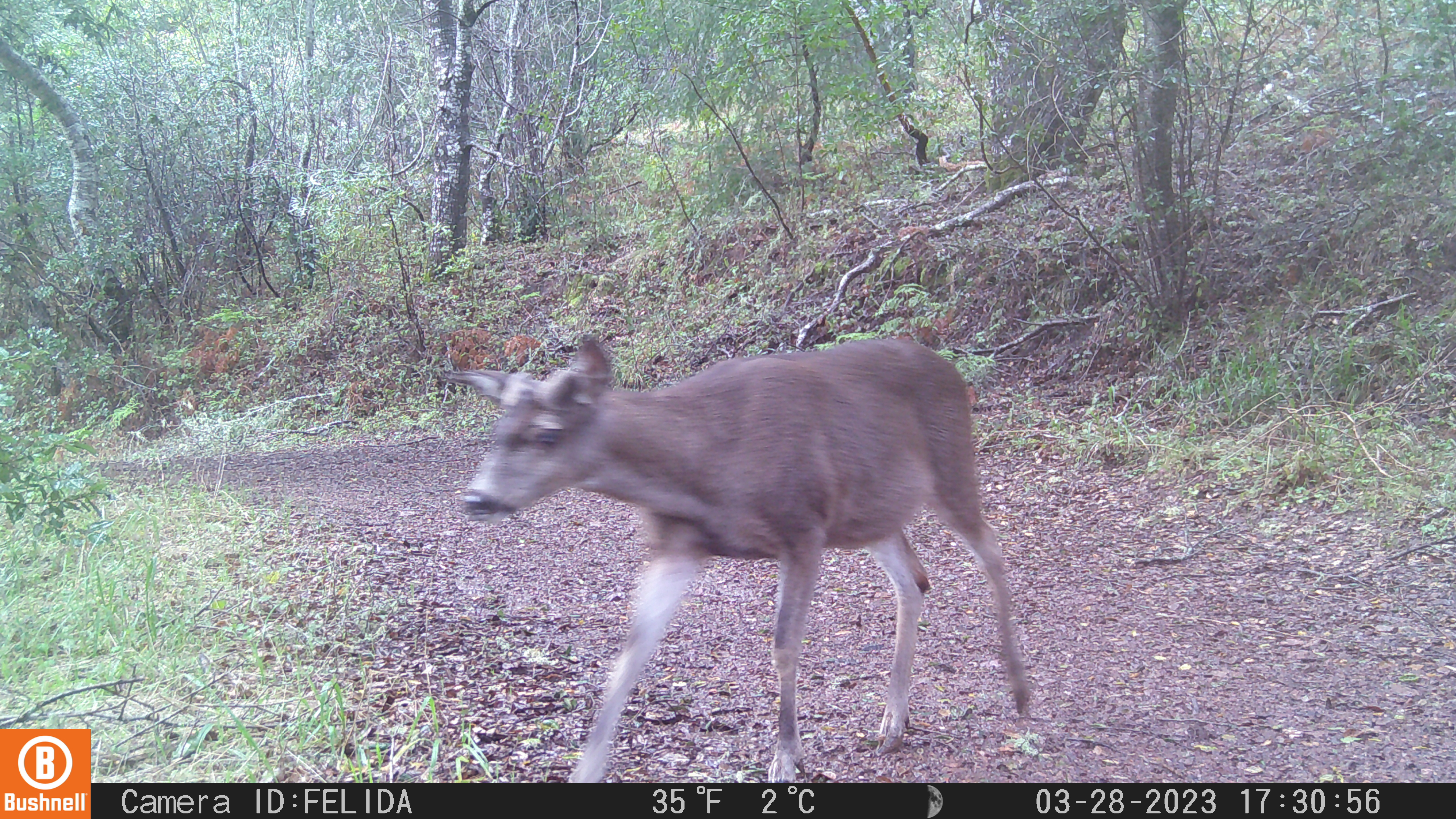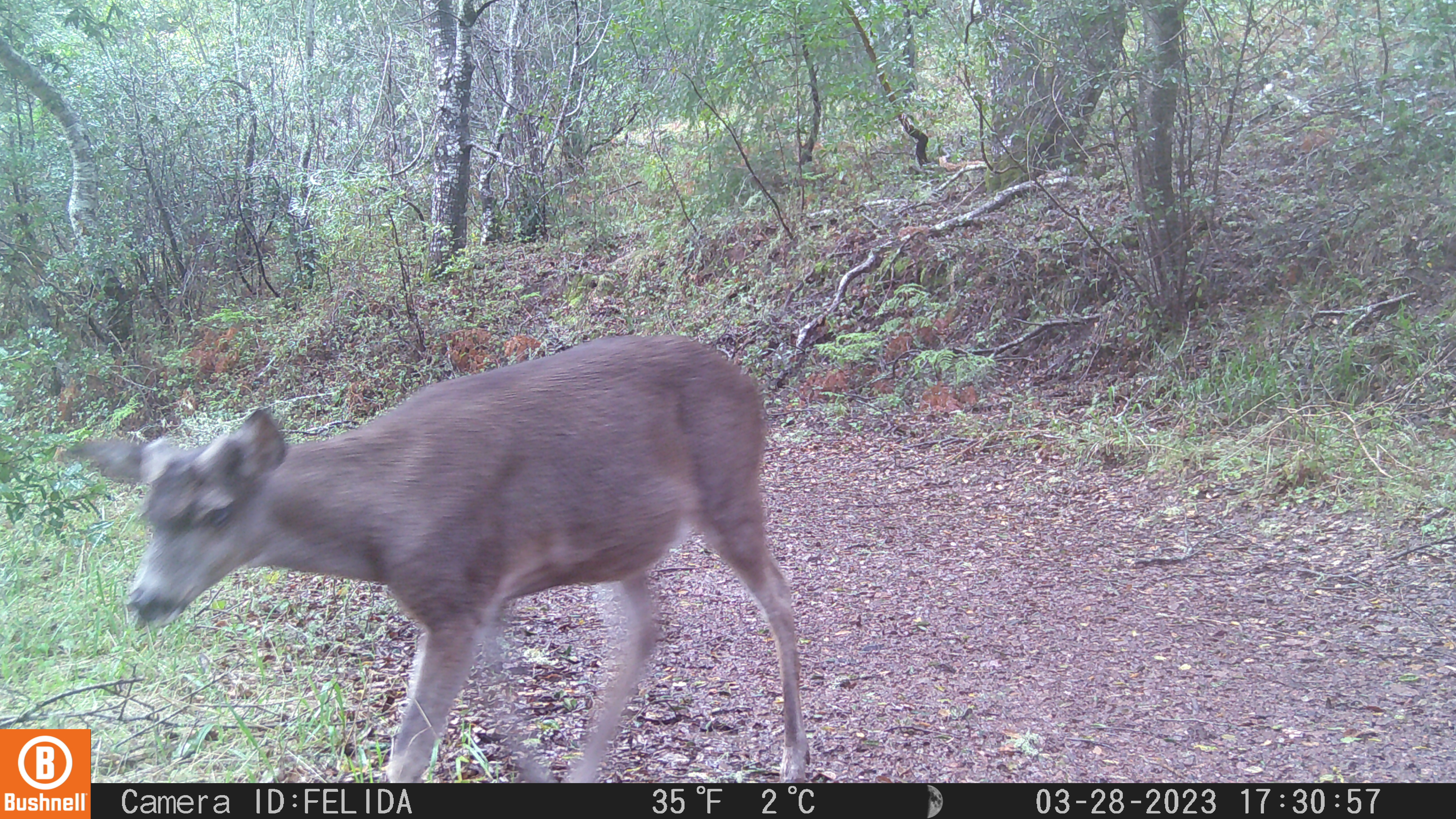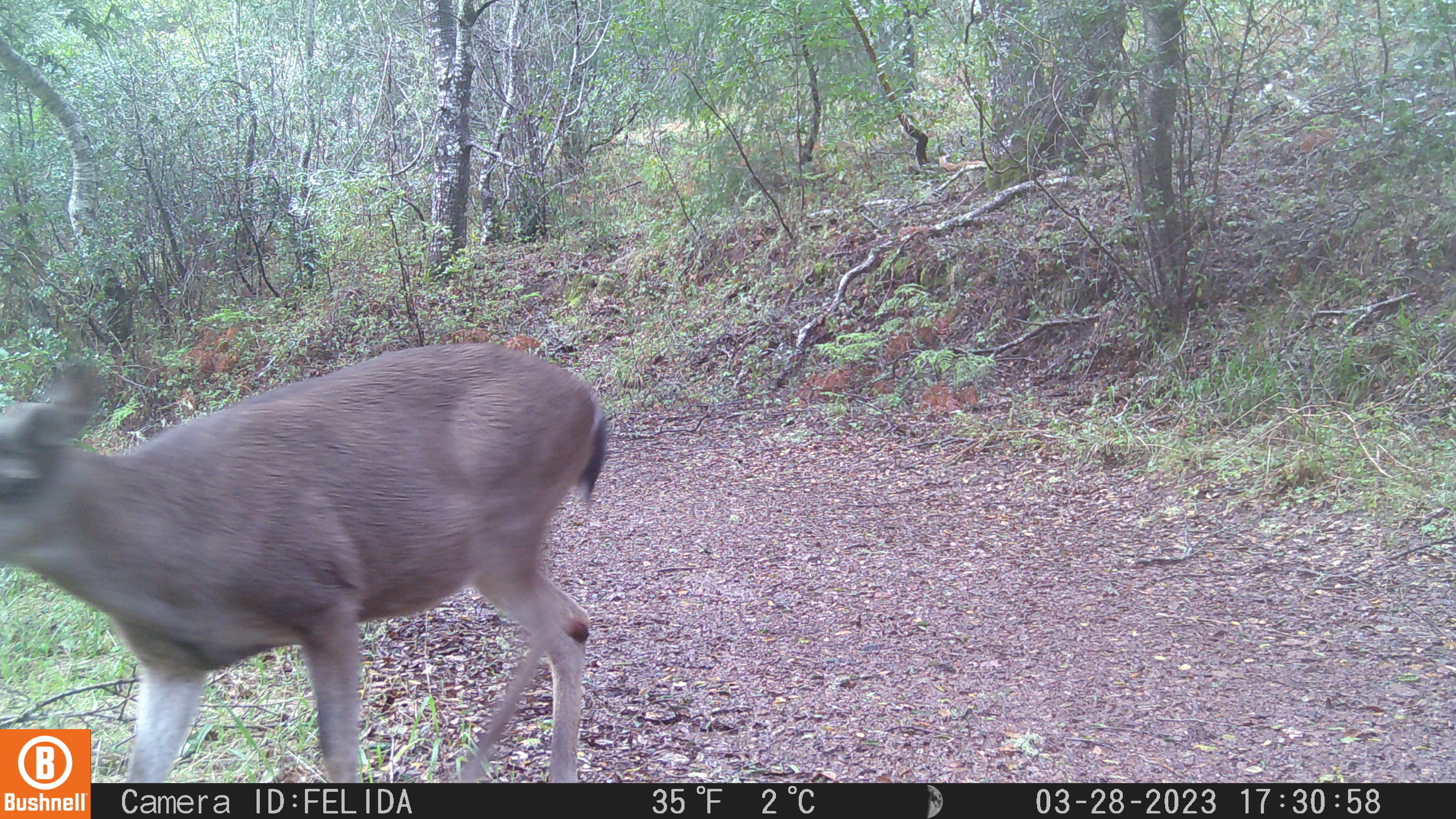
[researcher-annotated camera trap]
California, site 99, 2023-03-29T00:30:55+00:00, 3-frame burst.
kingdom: Animalia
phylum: Chordata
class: Mammalia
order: Artiodactyla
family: Cervidae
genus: Odocoileus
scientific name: Odocoileus hemionus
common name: mule deer